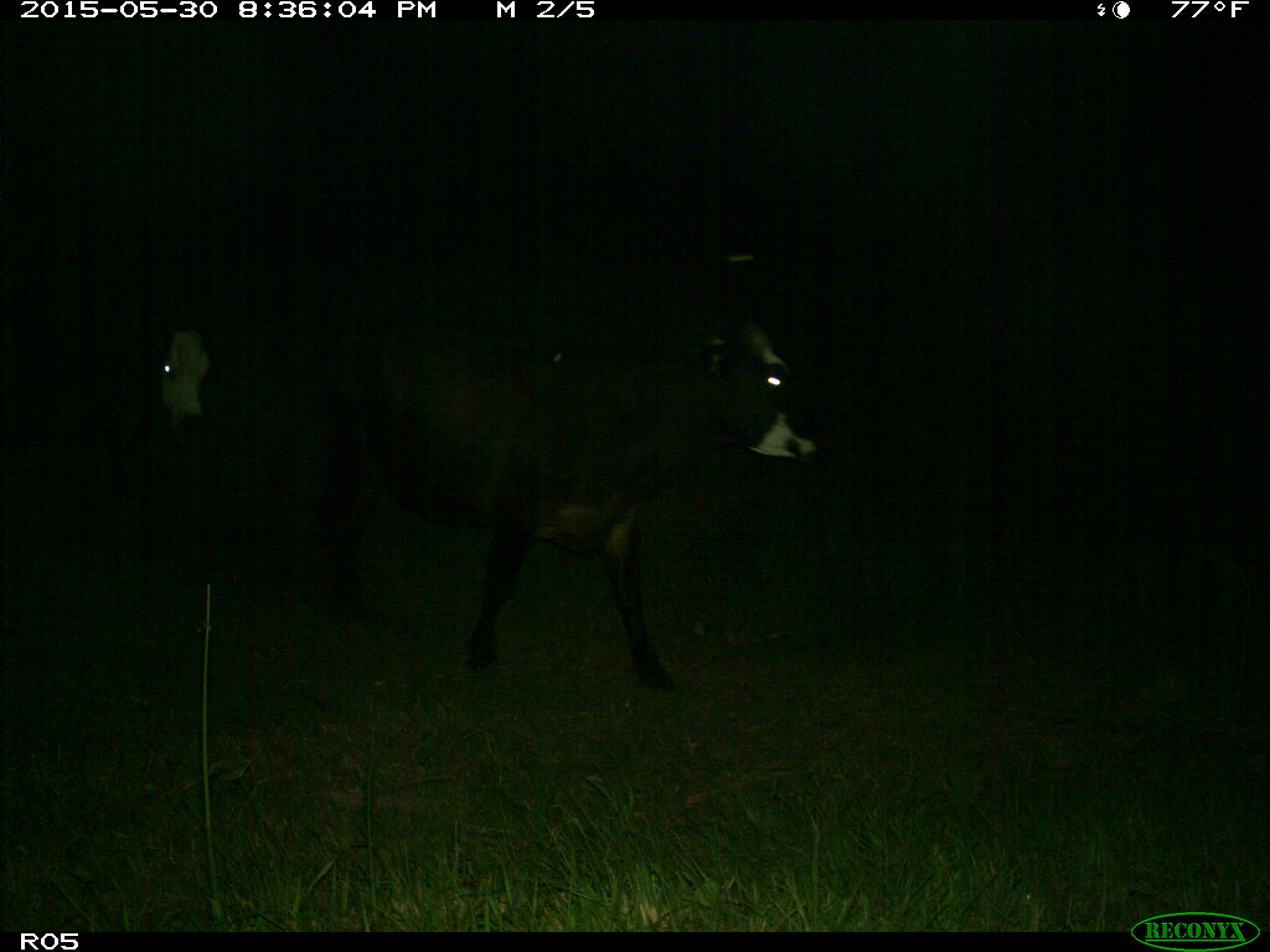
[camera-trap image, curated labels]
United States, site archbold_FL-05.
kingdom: Animalia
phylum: Chordata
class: Mammalia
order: Artiodactyla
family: Bovidae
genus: Bos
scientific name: Bos taurus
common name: domestic cow